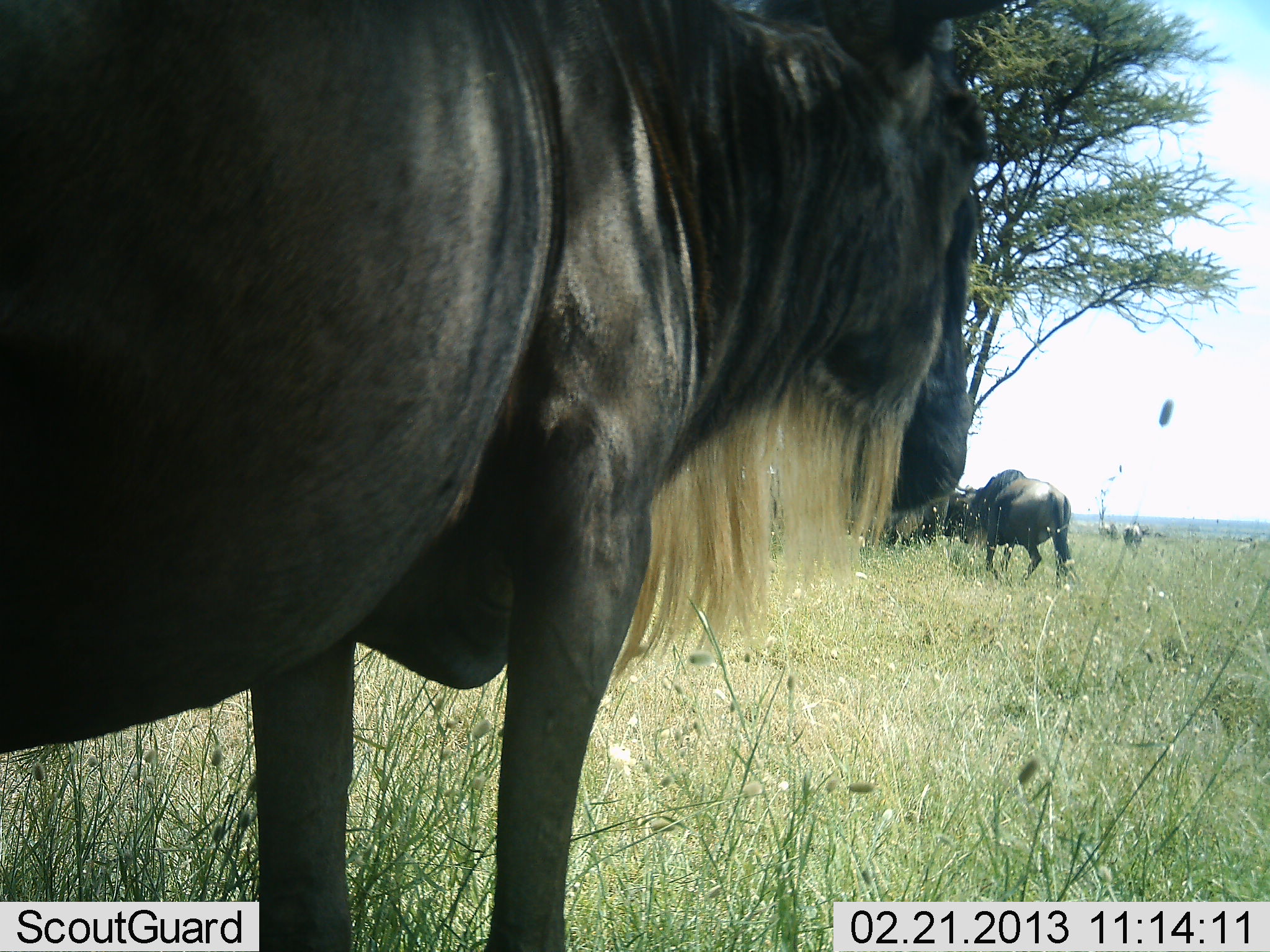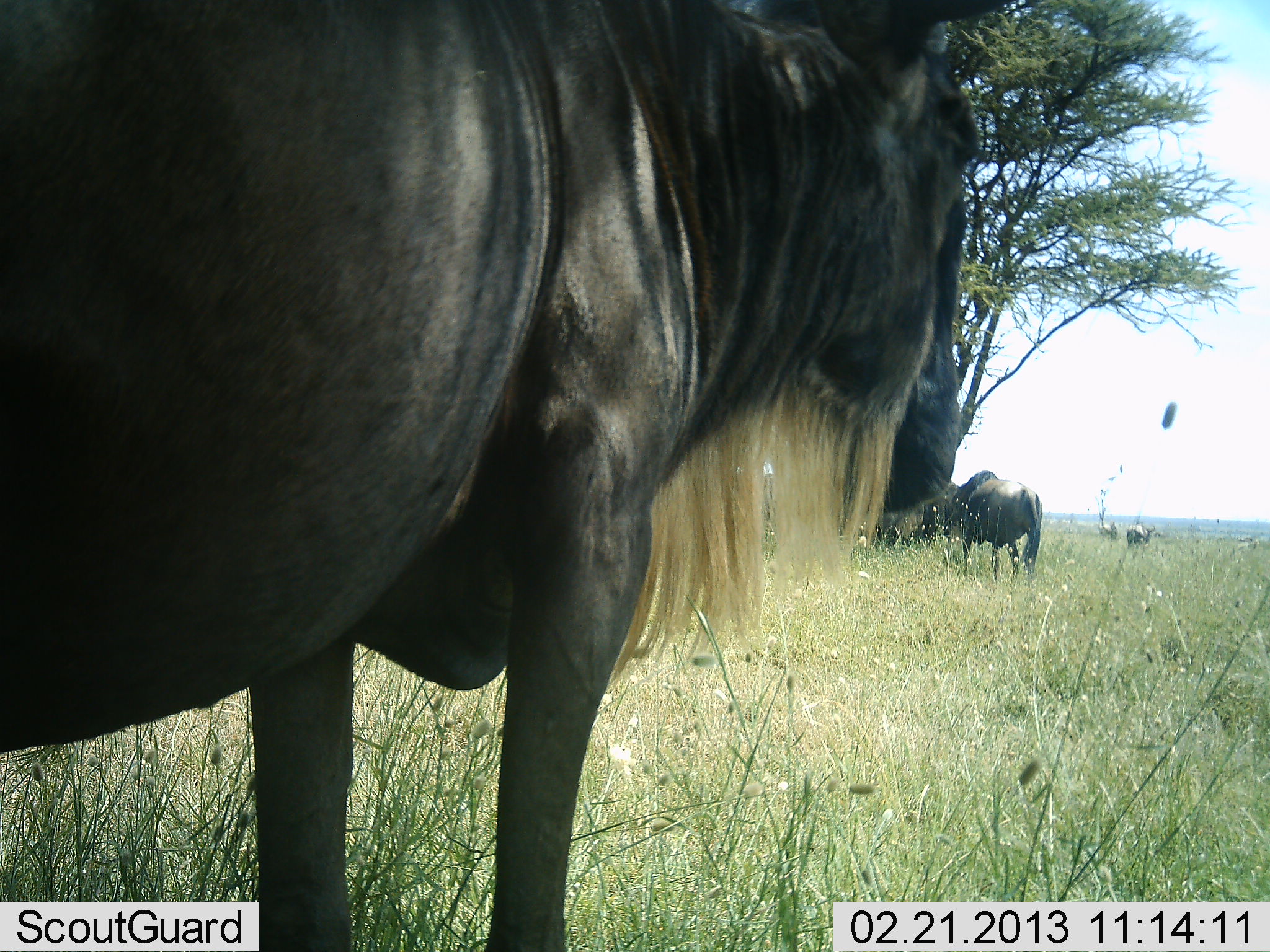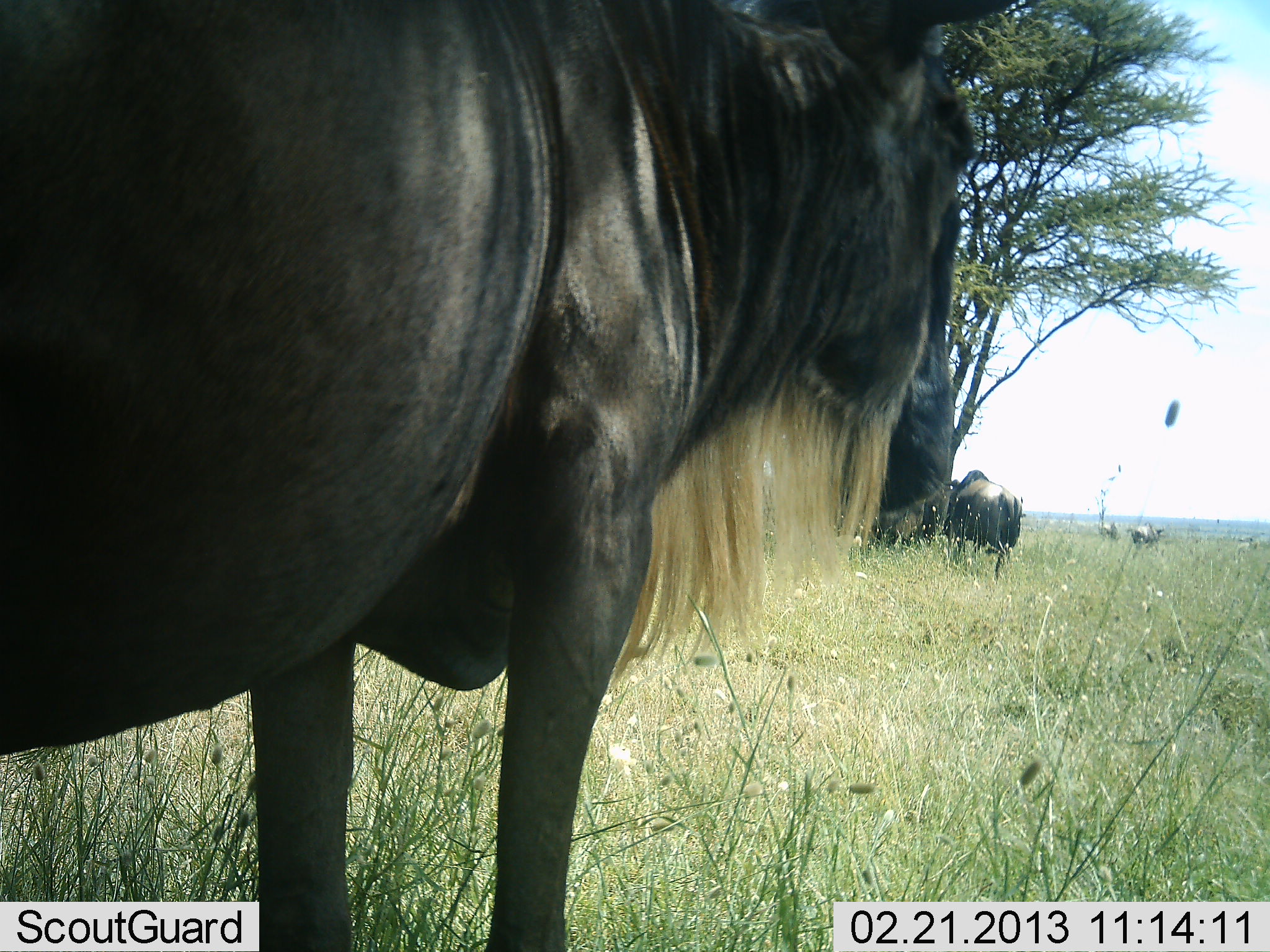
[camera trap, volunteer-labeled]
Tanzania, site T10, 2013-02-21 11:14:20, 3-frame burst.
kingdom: Animalia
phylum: Chordata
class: Mammalia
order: Artiodactyla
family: Bovidae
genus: Connochaetes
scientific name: Connochaetes taurinus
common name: blue wildebeest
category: wildebeest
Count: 4.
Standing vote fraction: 86%.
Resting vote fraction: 11%.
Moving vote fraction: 54%.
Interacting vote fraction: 0%.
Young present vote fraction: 0%.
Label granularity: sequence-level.